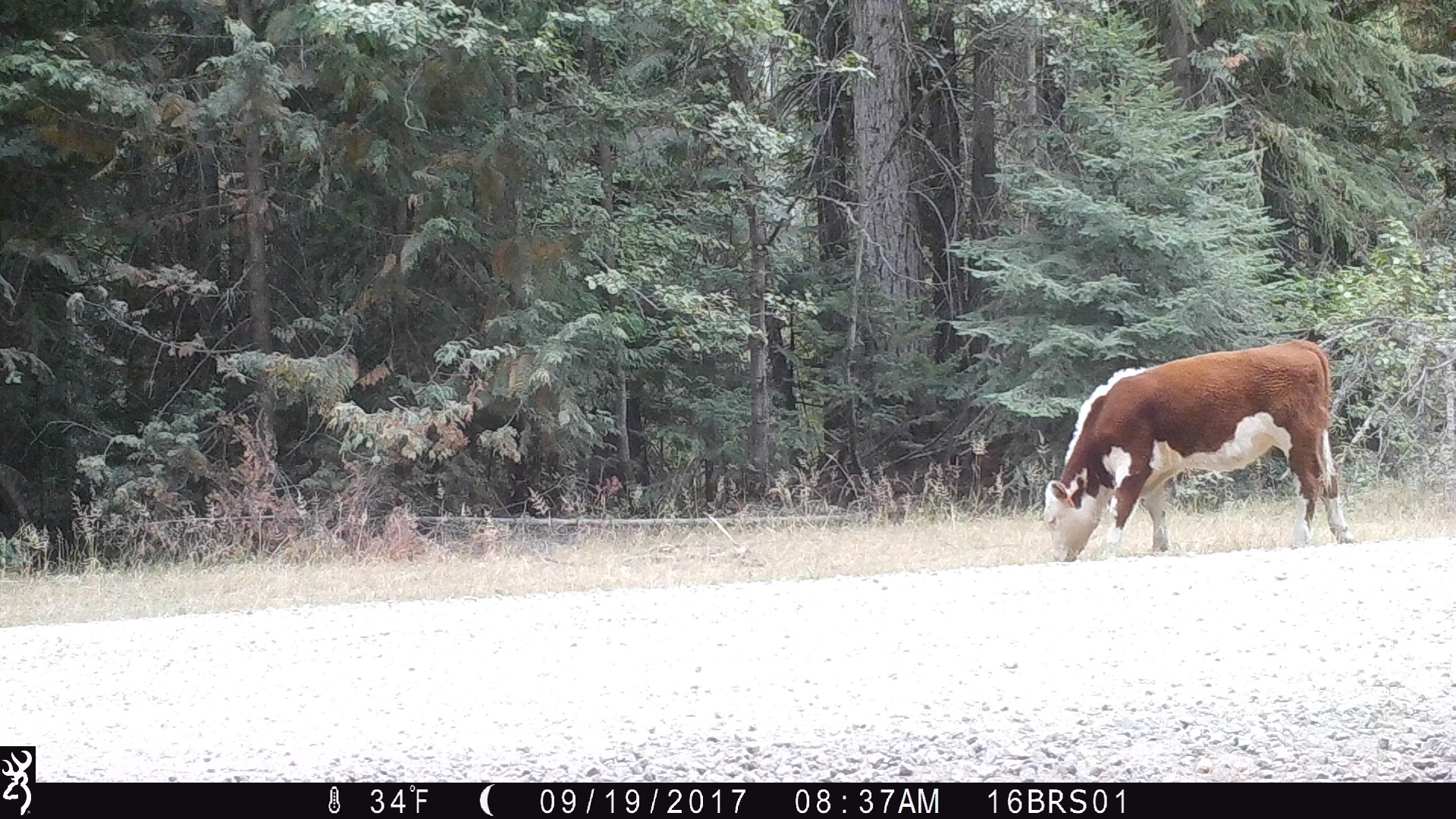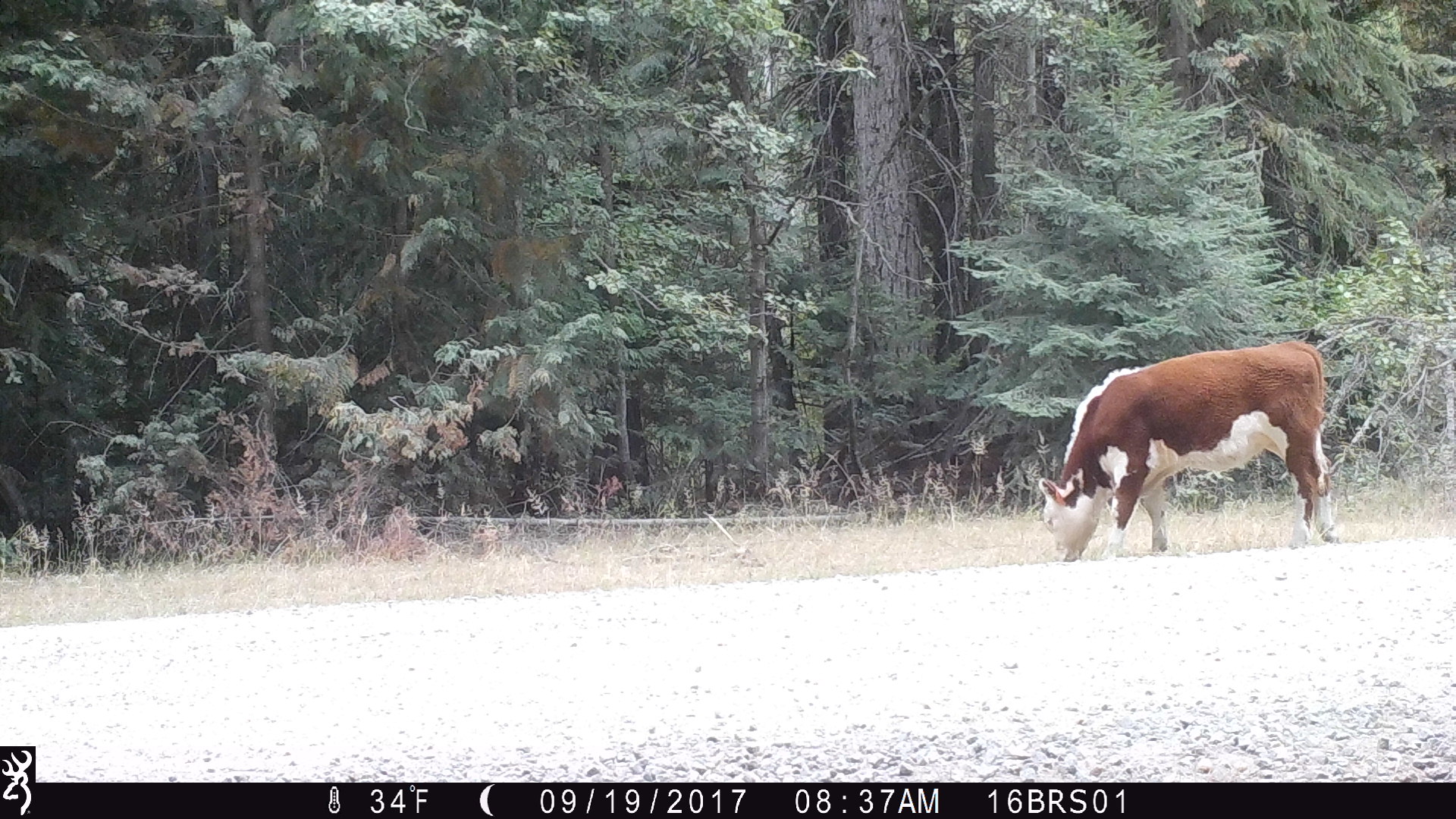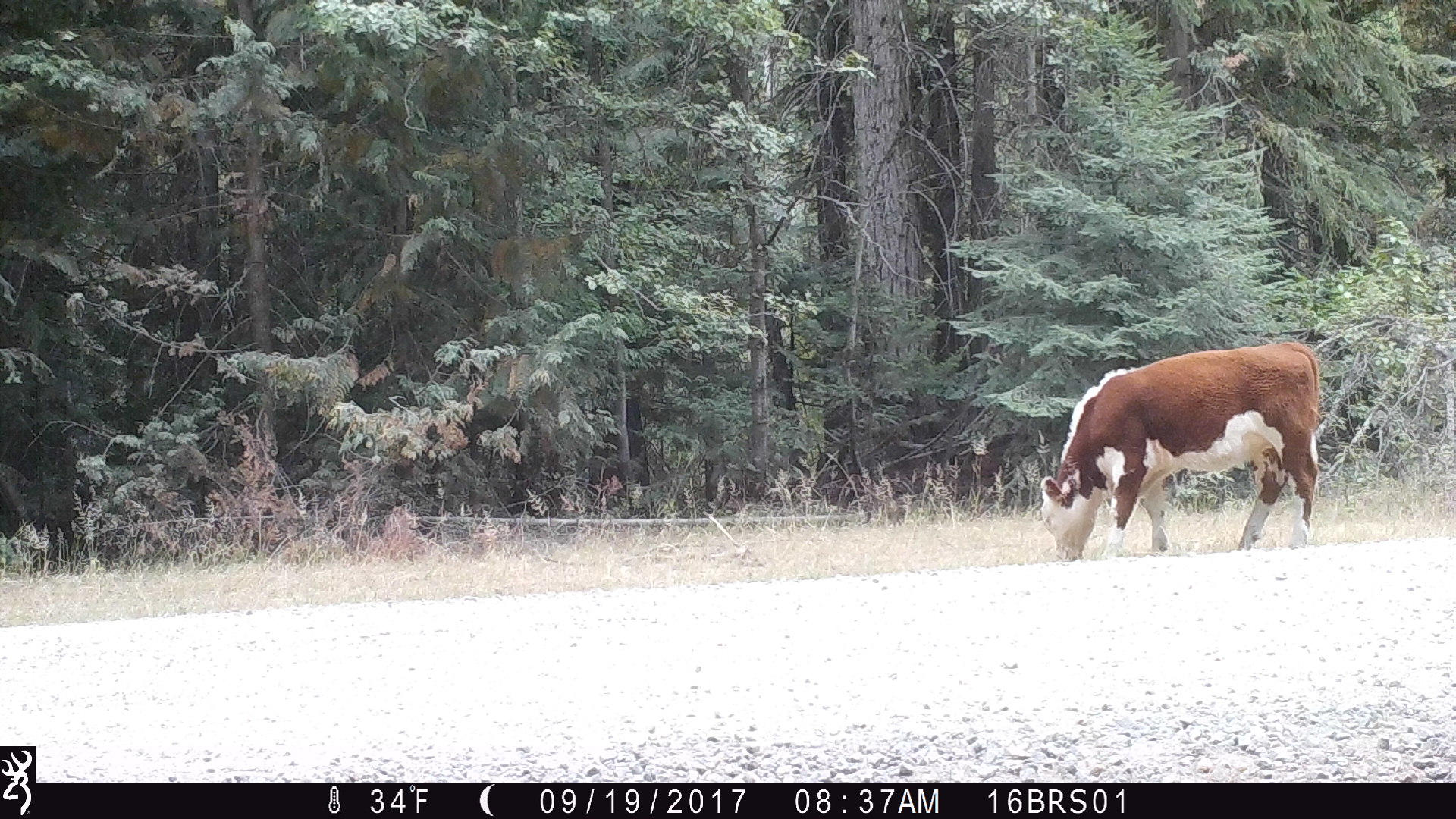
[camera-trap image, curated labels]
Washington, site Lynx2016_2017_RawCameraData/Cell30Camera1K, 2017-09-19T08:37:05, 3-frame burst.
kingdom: Animalia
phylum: Chordata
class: Mammalia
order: Artiodactyla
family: Bovidae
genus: Bos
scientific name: Bos taurus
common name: domestic cattle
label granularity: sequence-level